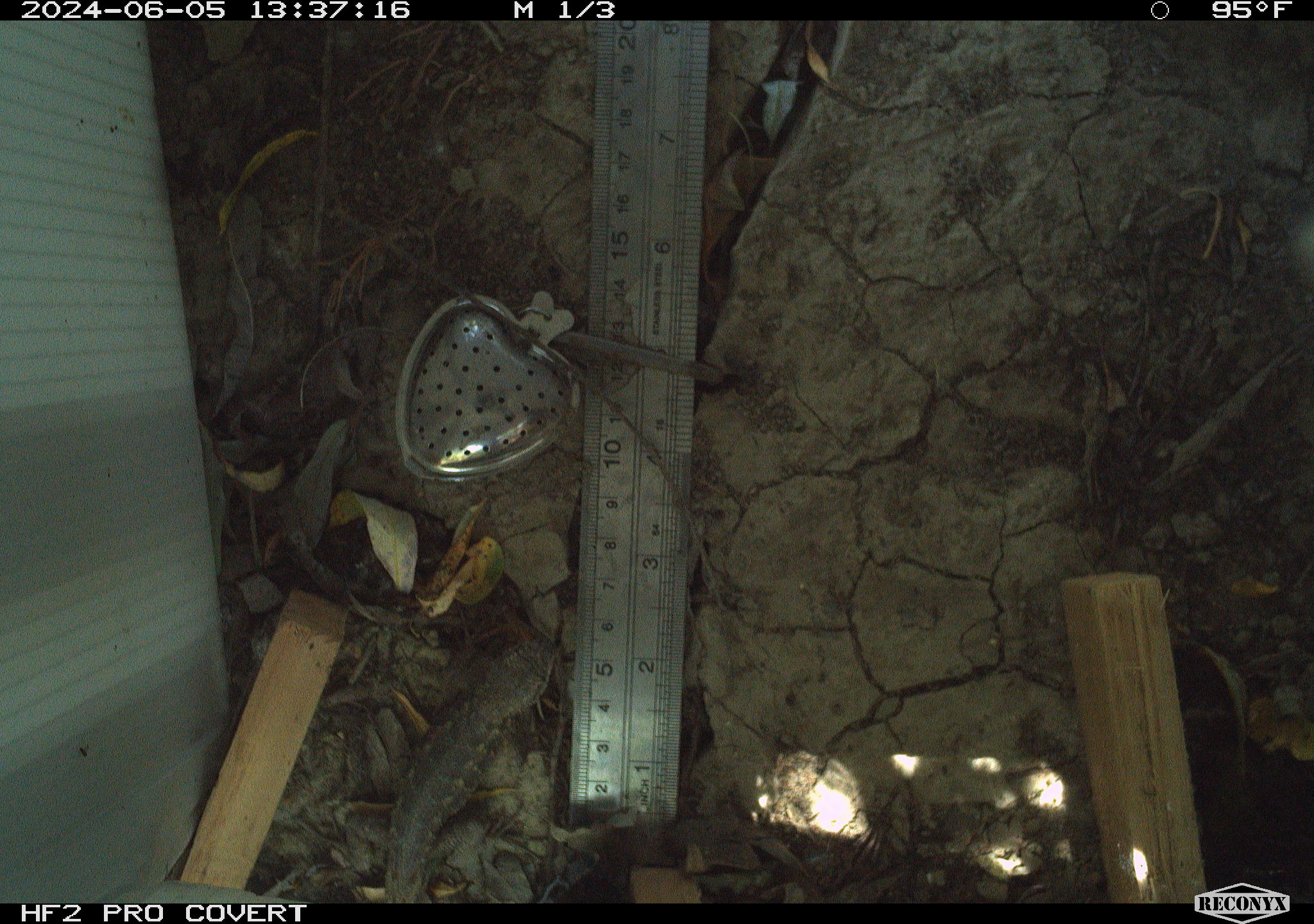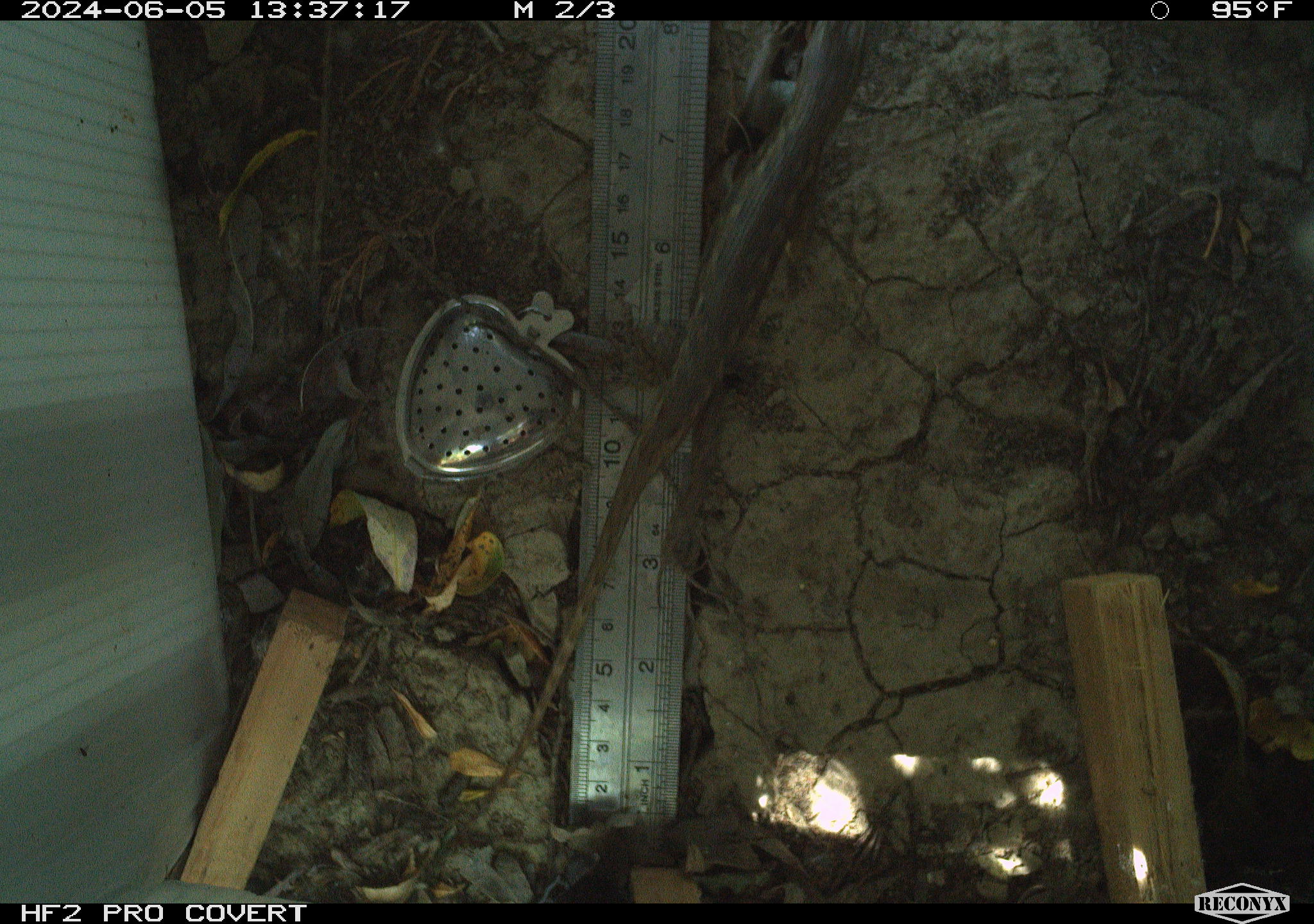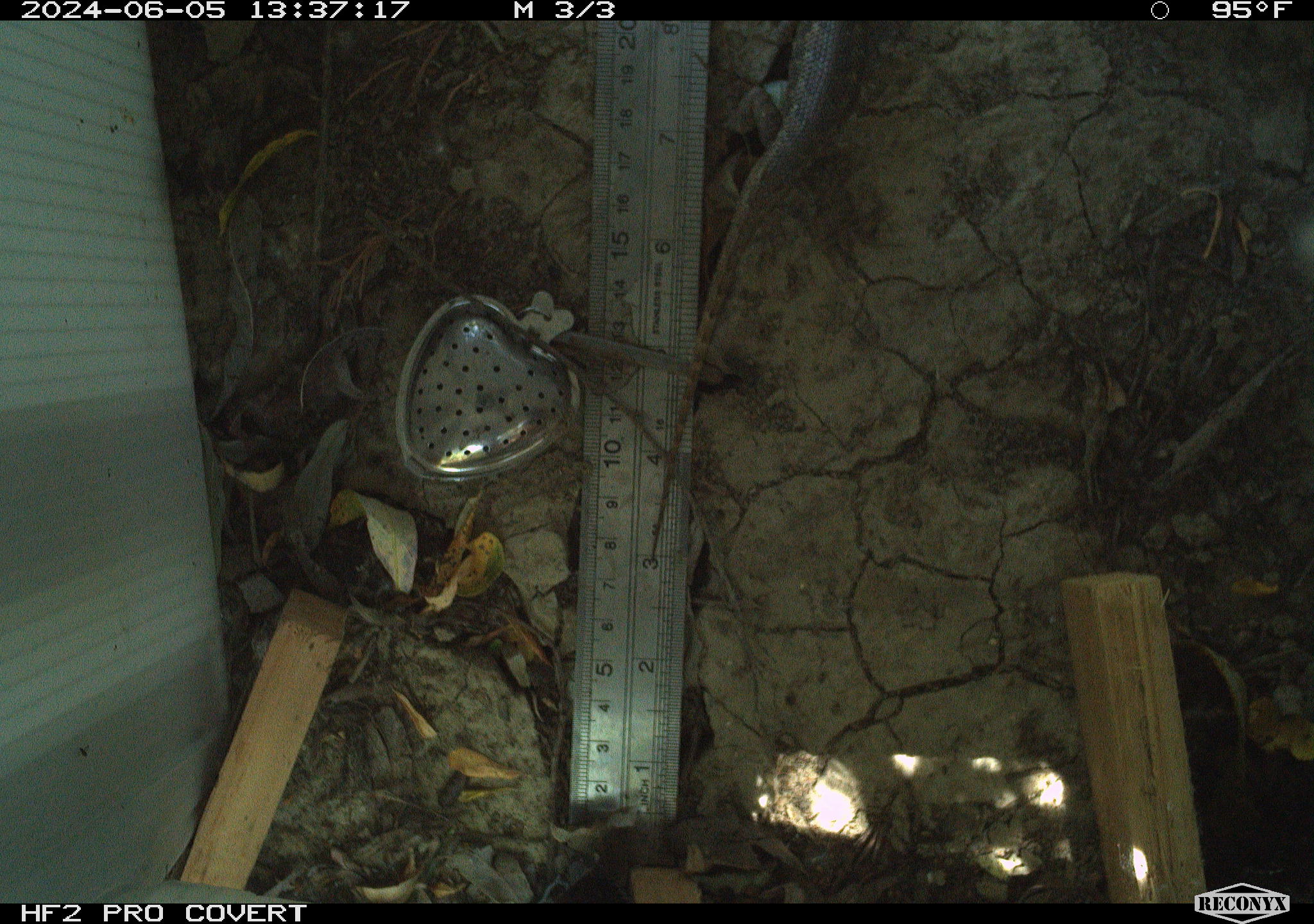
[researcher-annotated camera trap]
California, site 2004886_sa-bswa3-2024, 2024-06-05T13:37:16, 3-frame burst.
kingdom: Animalia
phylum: Chordata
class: Reptilia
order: Squamata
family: Phrynosomatidae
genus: Sceloporus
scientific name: Sceloporus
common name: spiny lizards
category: sceloporus species